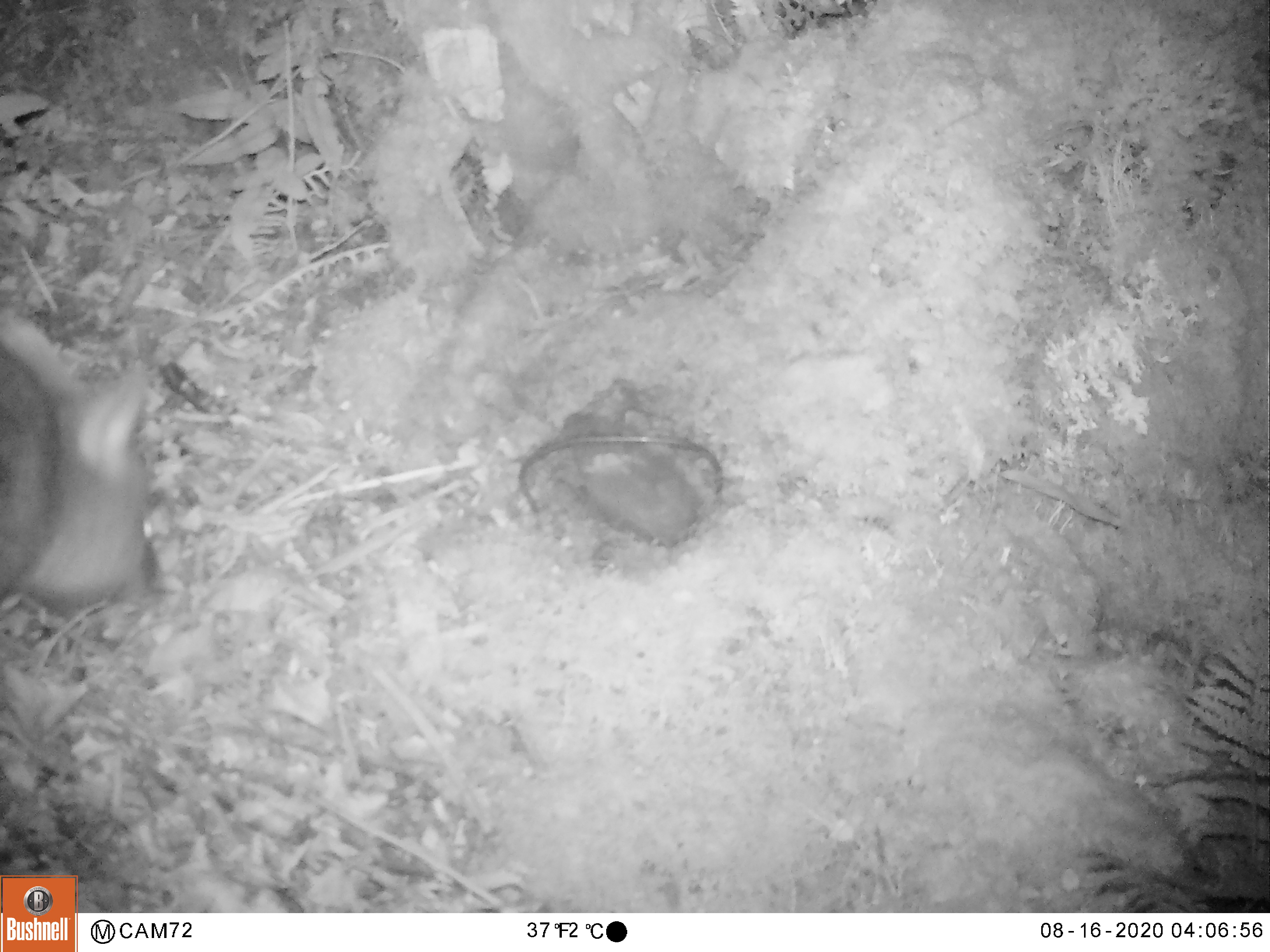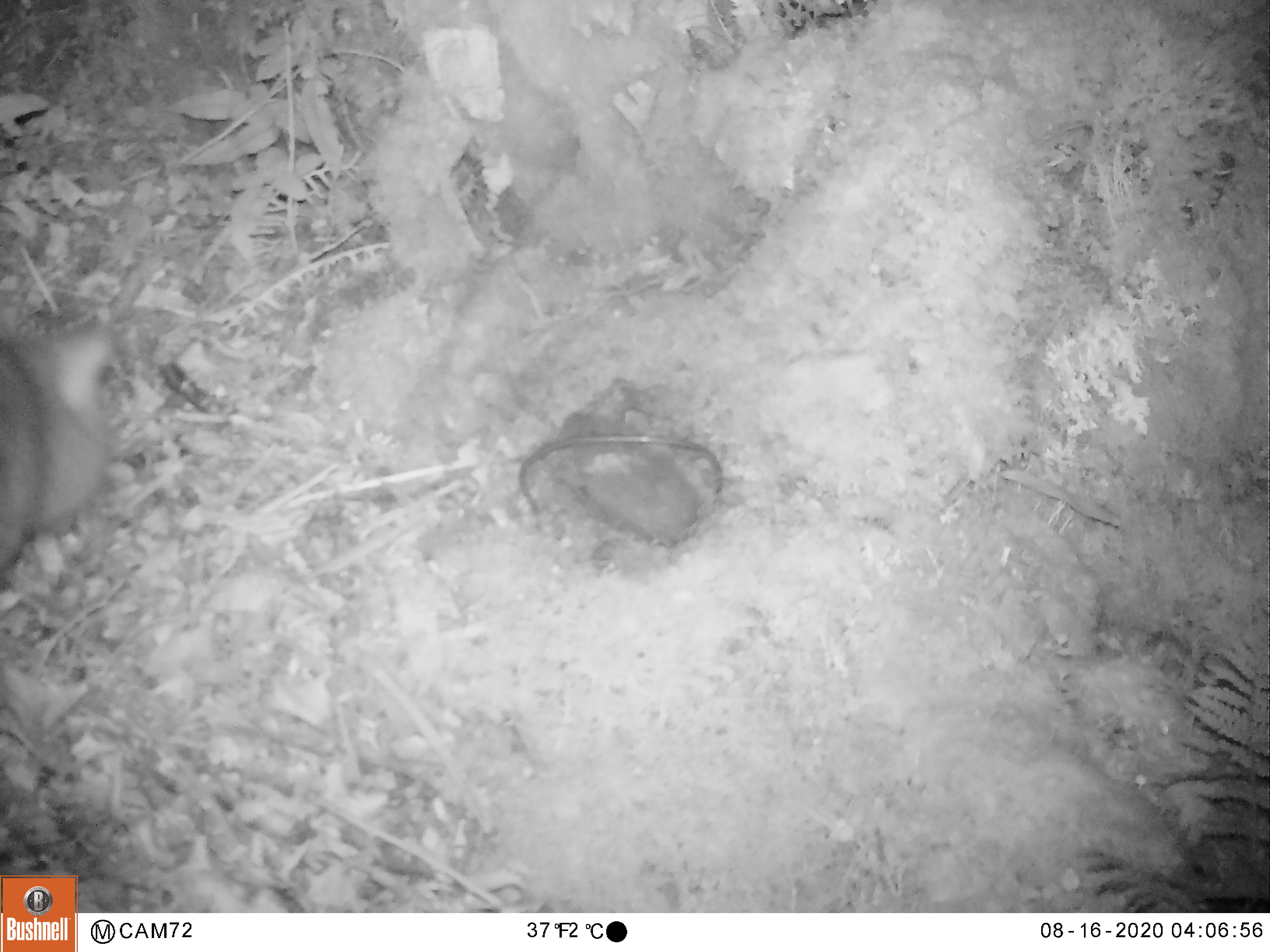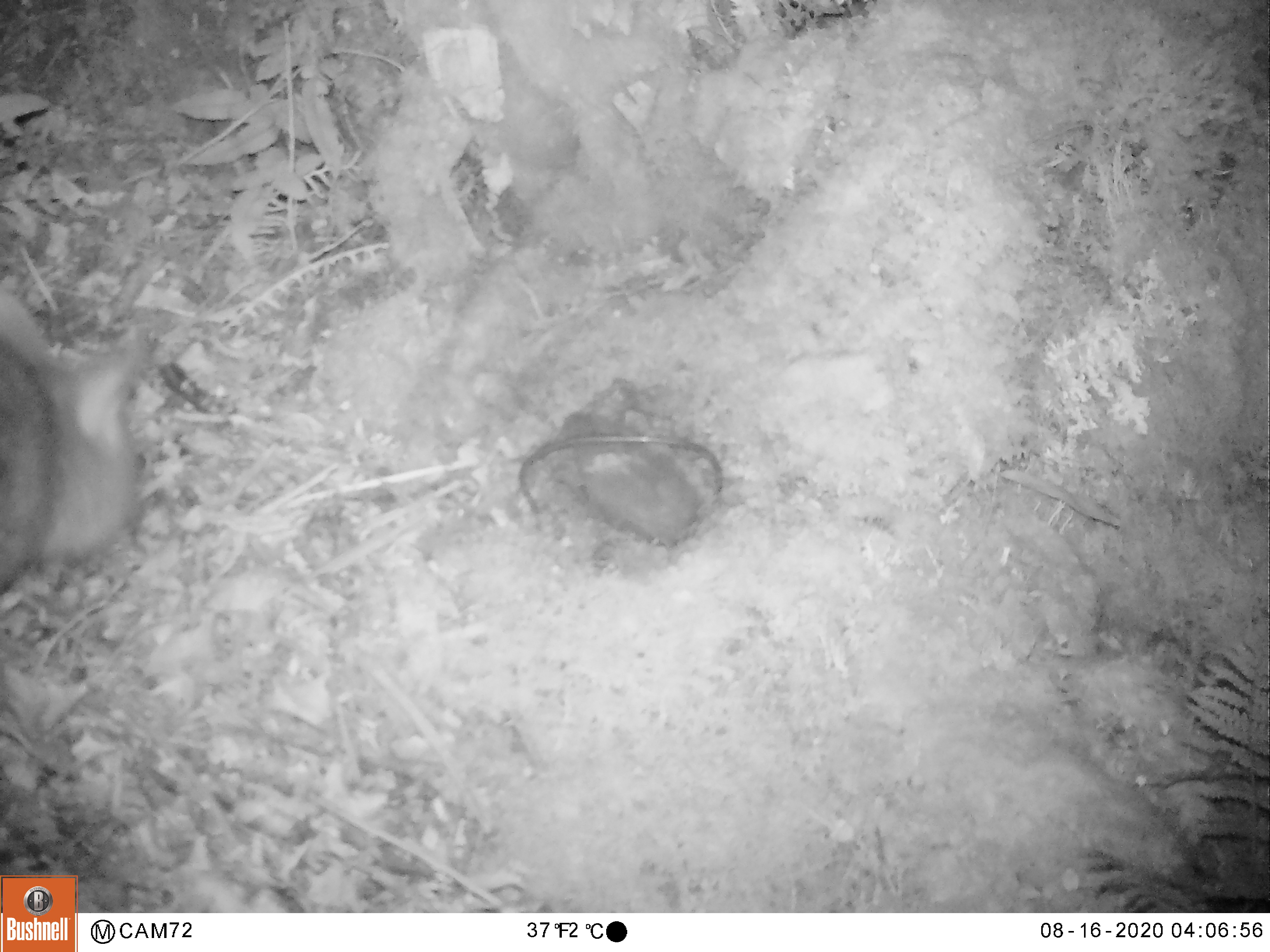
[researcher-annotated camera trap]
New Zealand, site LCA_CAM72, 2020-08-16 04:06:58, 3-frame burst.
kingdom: Animalia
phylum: Chordata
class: Mammalia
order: Diprotodontia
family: Phalangeridae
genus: Trichosurus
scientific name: Trichosurus vulpecula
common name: common brushtail possum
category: possum